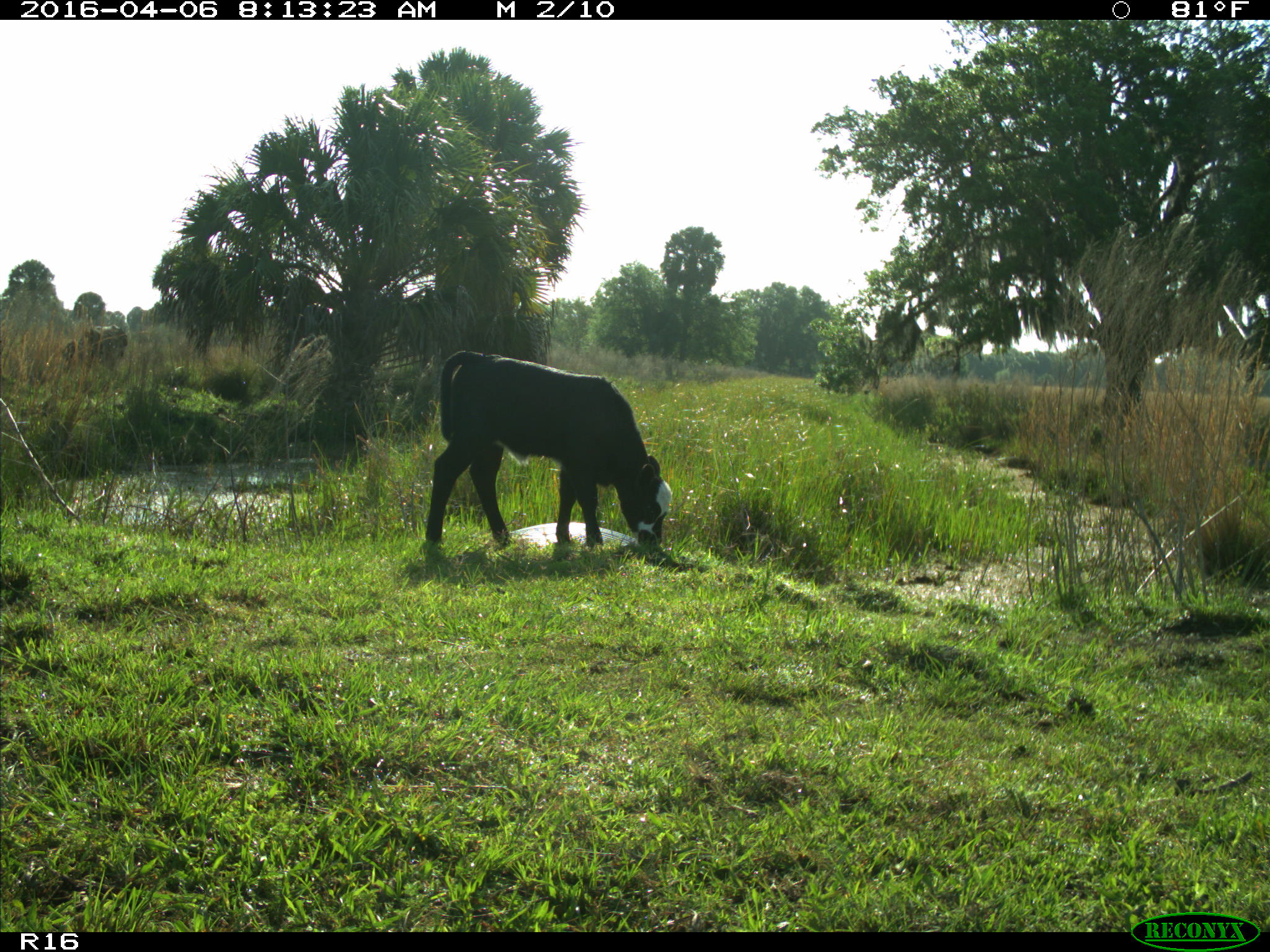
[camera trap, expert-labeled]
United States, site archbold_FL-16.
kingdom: Animalia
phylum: Chordata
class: Mammalia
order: Artiodactyla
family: Bovidae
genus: Bos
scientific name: Bos taurus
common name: domestic cow